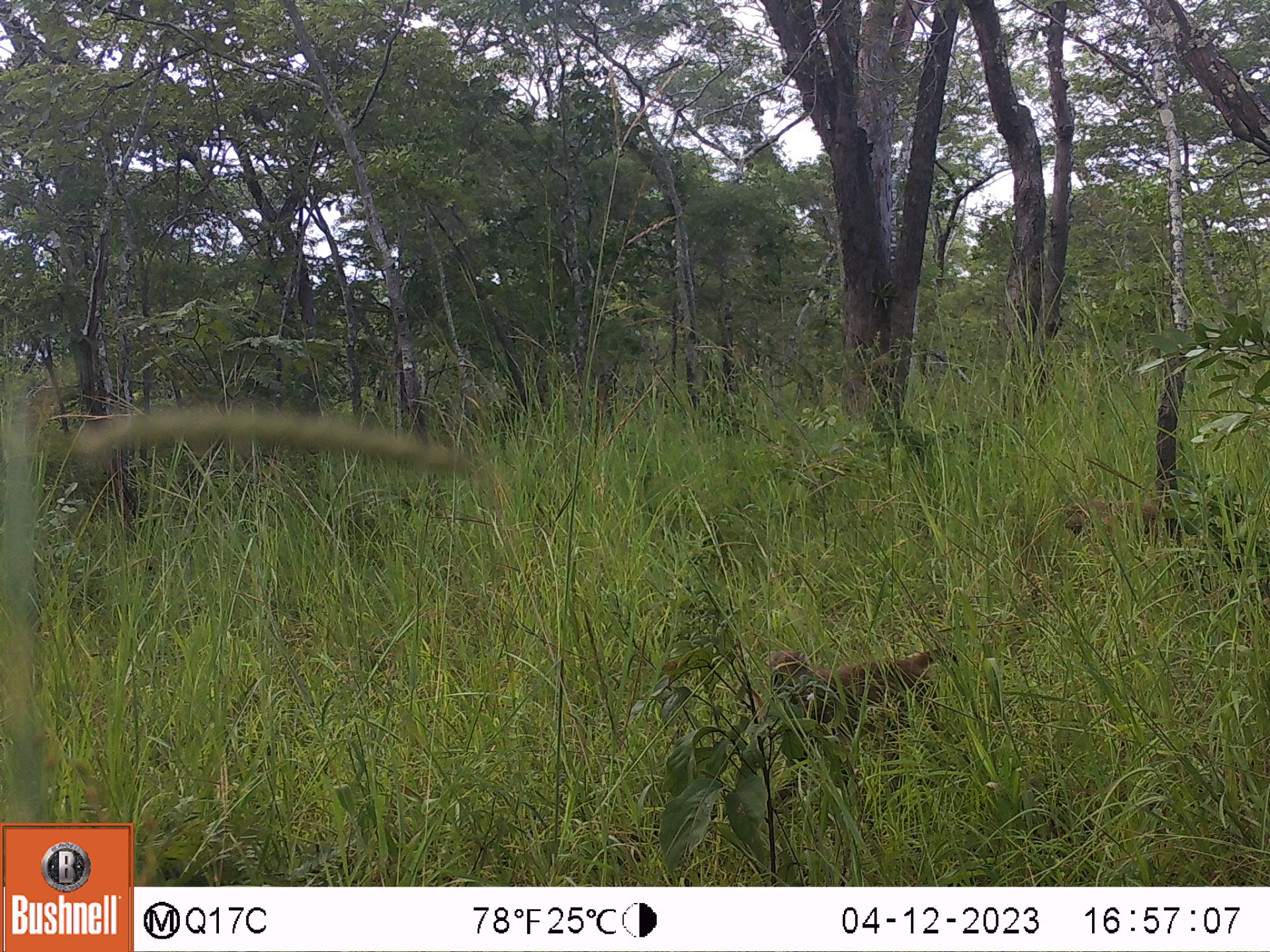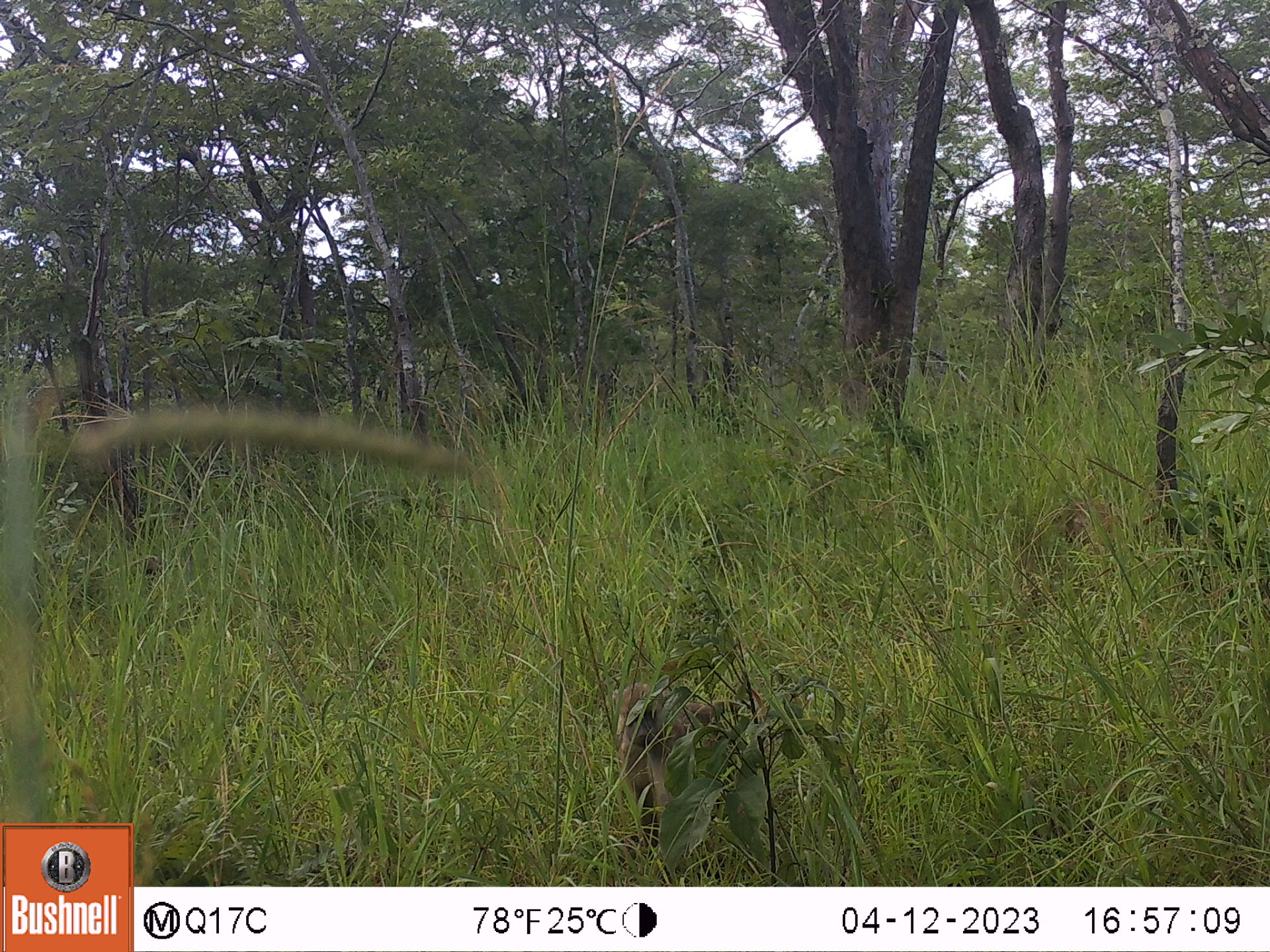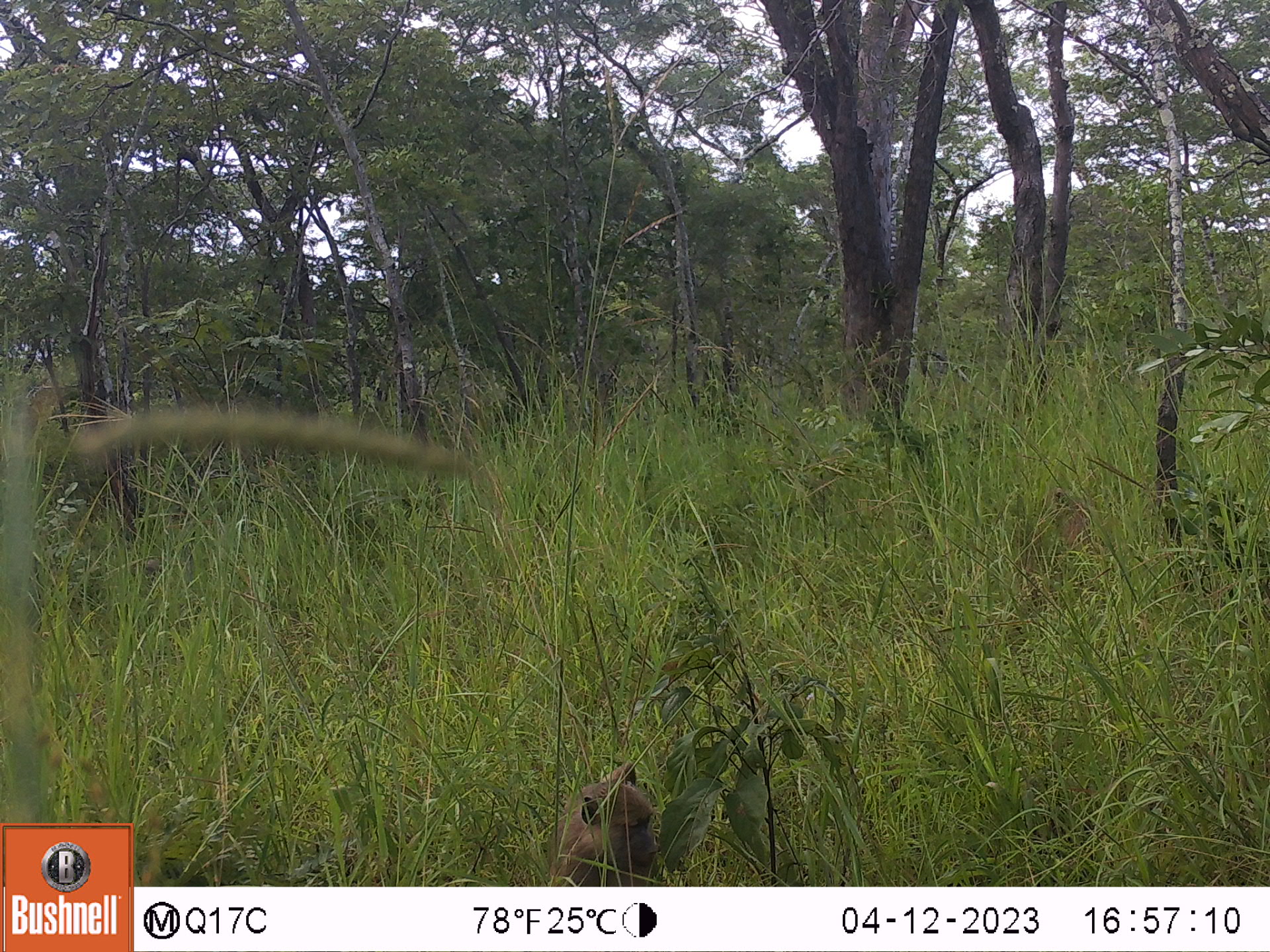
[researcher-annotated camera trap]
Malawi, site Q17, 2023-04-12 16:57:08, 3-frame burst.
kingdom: Animalia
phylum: Chordata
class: Mammalia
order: Primates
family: Cercopithecidae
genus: Papio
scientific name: Papio cynocephalus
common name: yellow baboon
Yellow baboon (Papio cynocephalus), count 2.